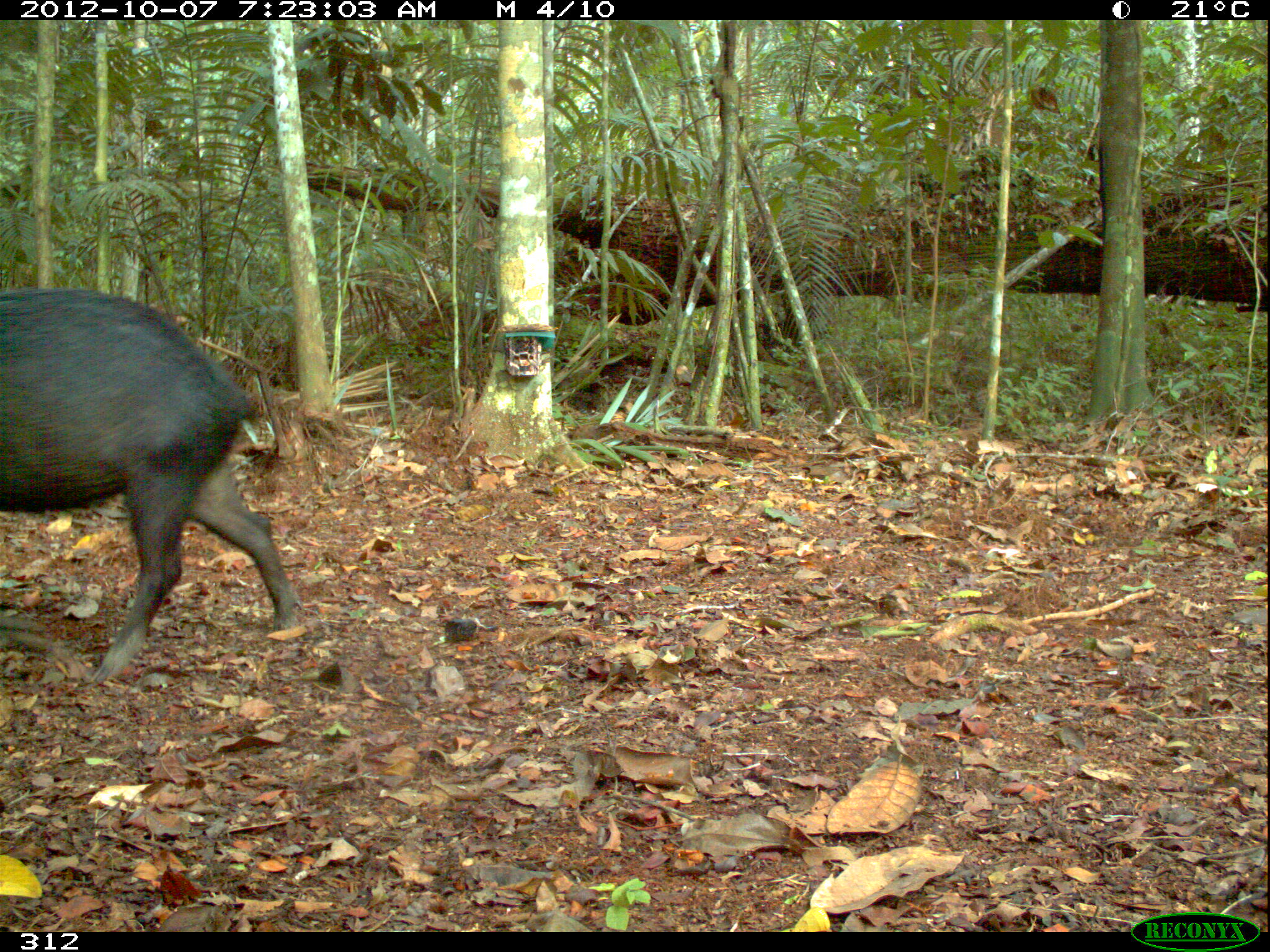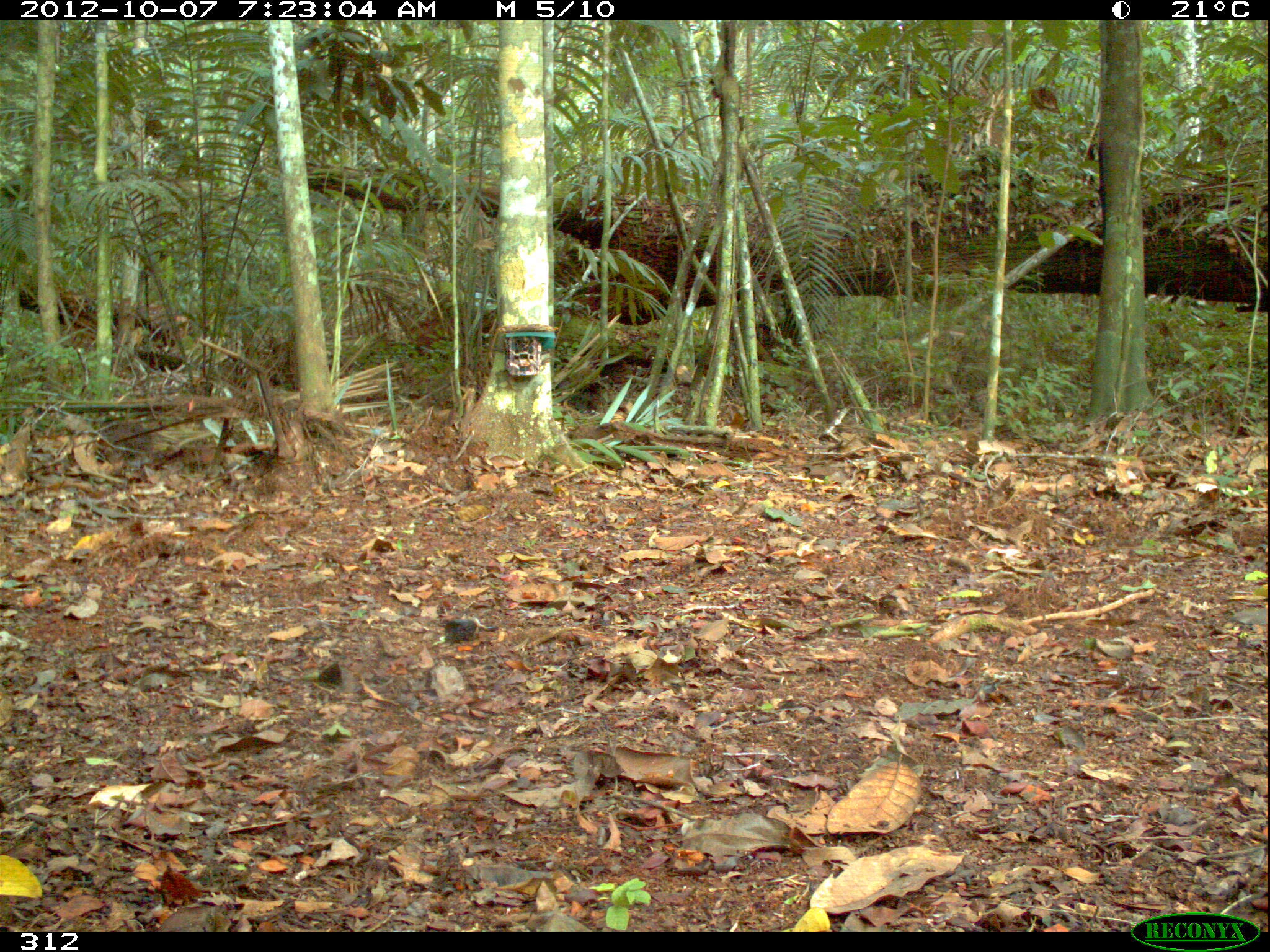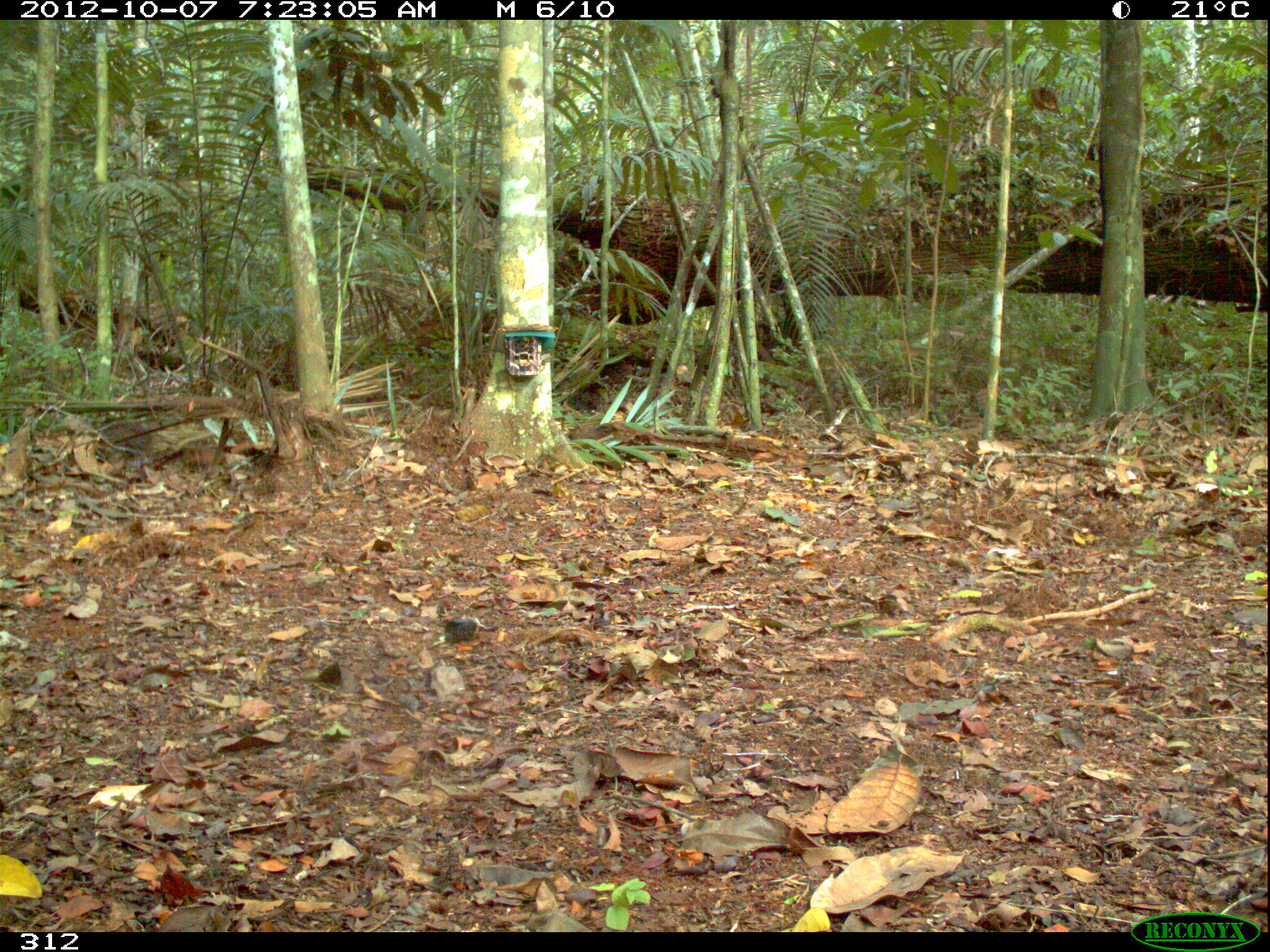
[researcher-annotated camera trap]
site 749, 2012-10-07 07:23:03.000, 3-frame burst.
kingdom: Animalia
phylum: Chordata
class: Mammalia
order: Artiodactyla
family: Tayassuidae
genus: Tayassu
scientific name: Tayassu pecari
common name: white-lipped peccary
Tayassu pecari (white-lipped peccary).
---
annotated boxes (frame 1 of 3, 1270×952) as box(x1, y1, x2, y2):
tayassu pecari: box(0, 284, 303, 683)